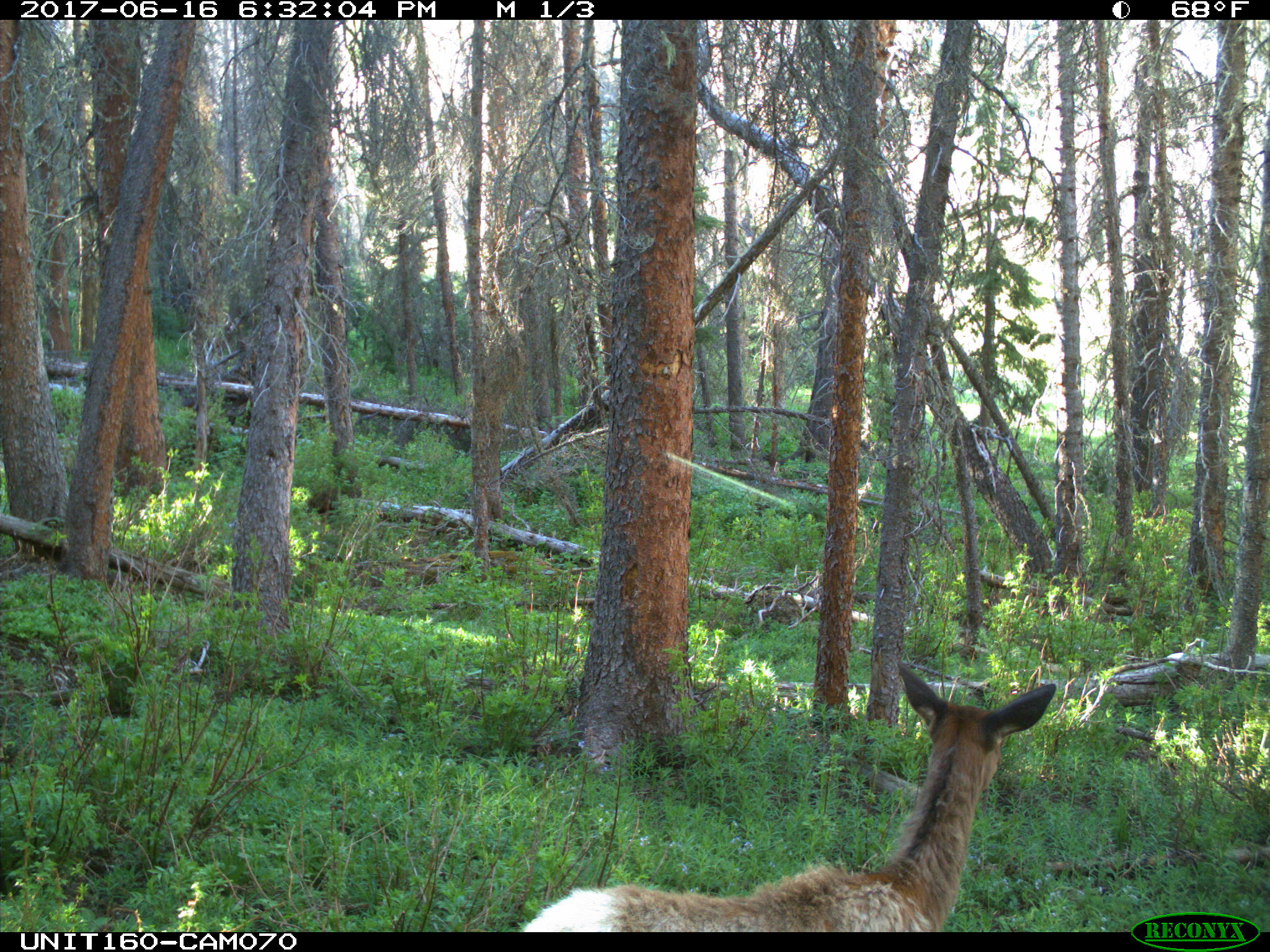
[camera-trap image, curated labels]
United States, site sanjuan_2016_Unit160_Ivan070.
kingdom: Animalia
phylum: Chordata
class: Mammalia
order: Artiodactyla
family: Cervidae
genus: Cervus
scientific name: Cervus elaphus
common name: red deer